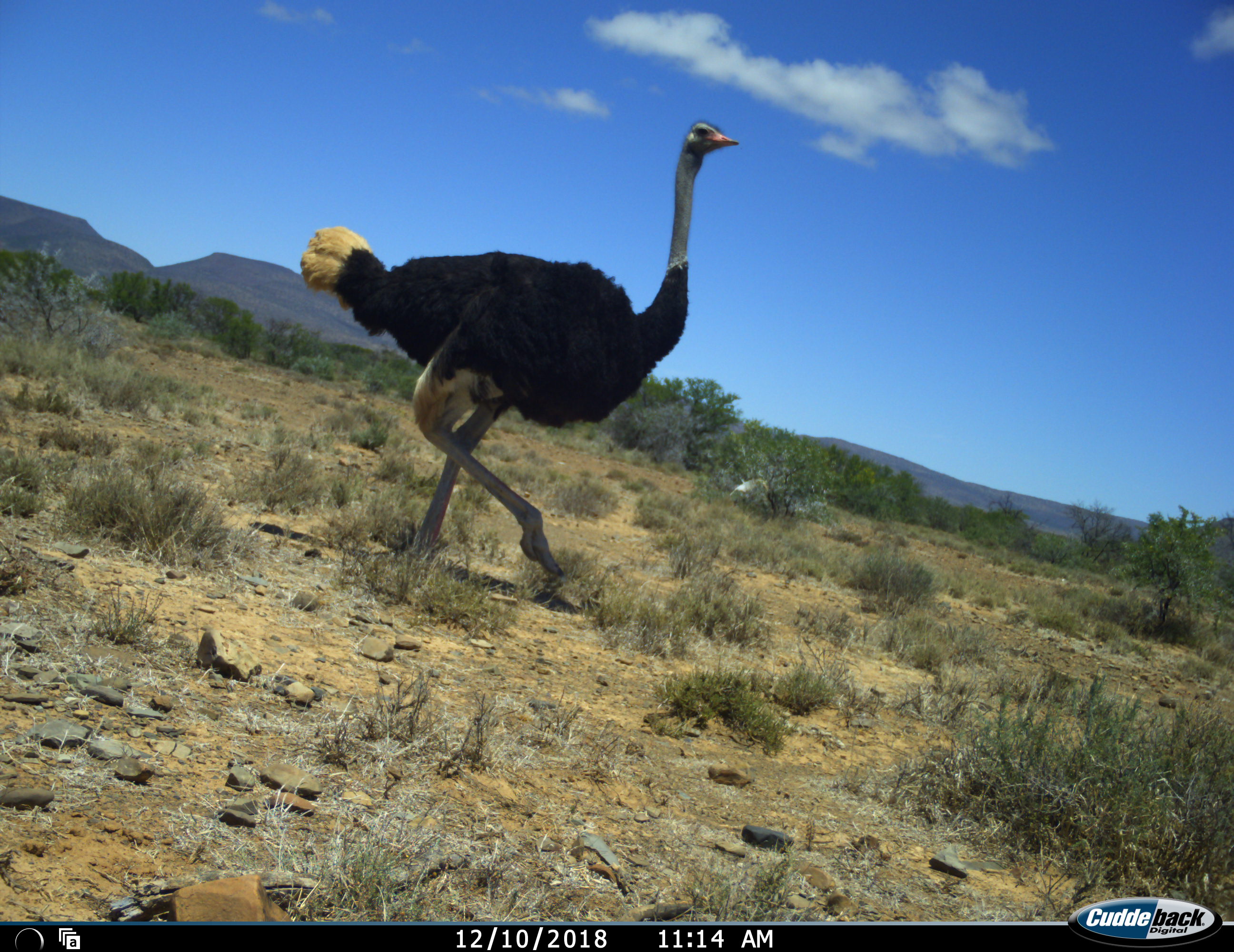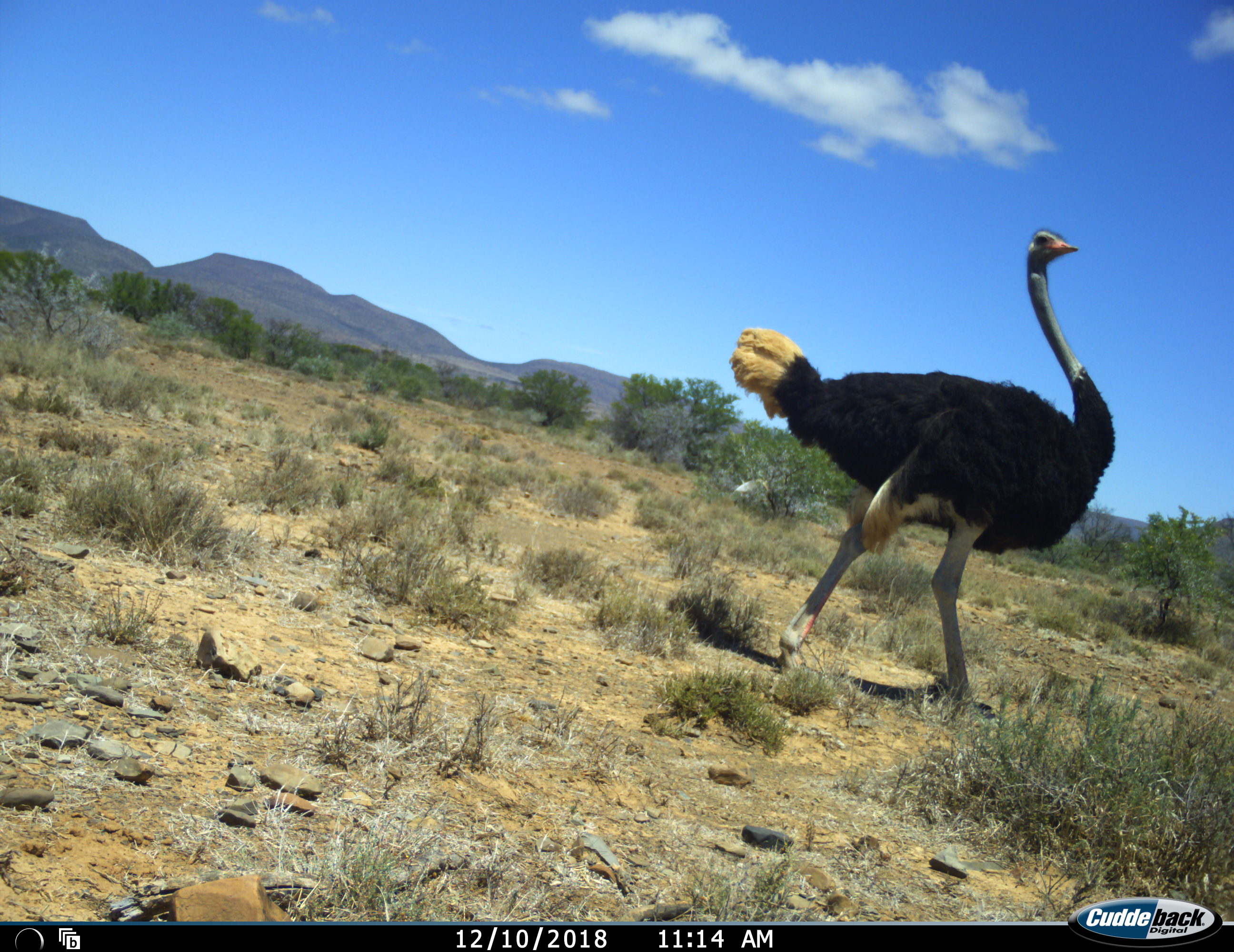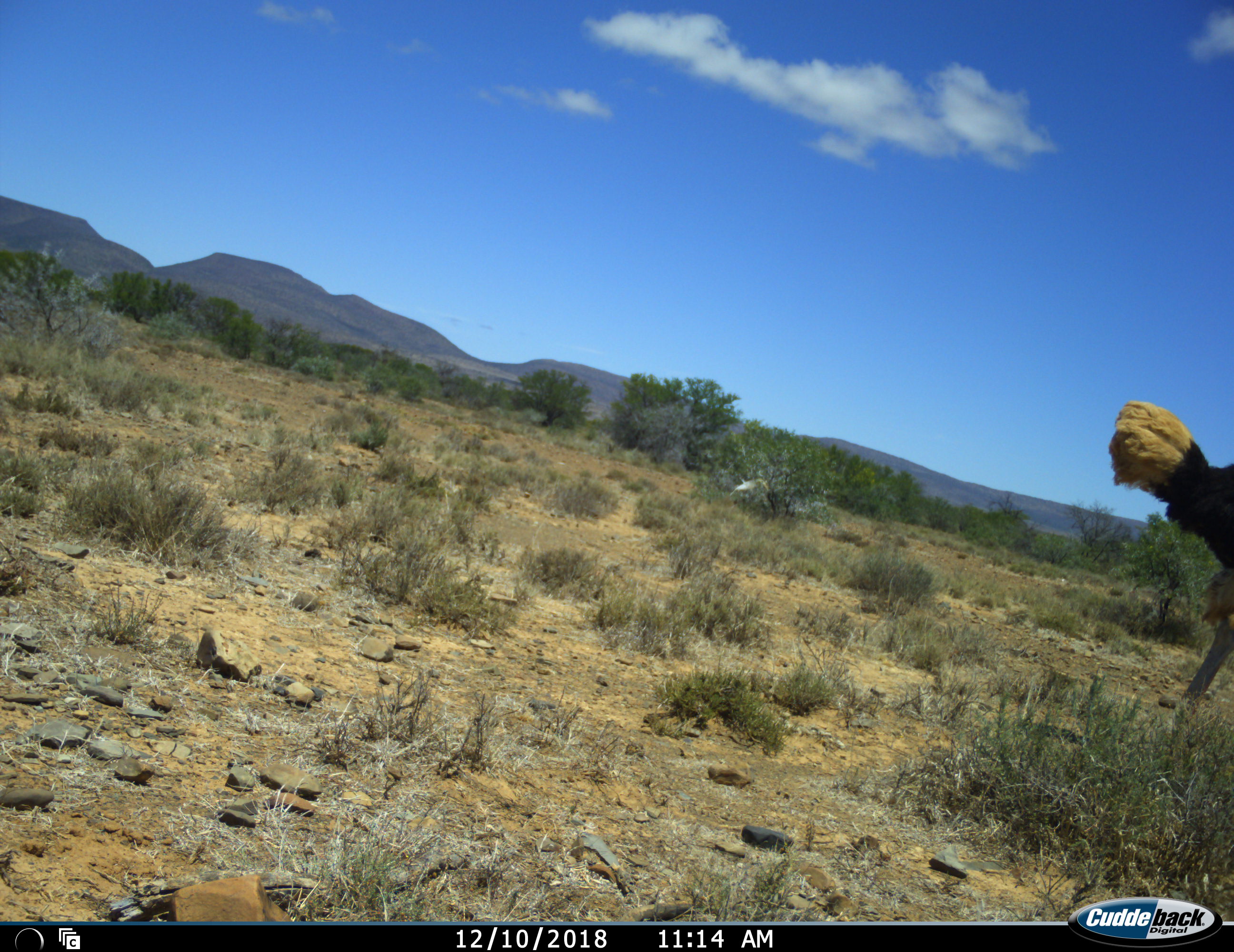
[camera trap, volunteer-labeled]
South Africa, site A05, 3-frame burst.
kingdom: Animalia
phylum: Chordata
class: Aves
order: Struthioniformes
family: Struthionidae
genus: Struthio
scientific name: Struthio camelus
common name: ostrich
Ostrich (Struthio camelus), count 1. Behavior (volunteer vote fractions): standing 0%, resting 0%, moving 100%, interacting 0%. Young present (vote fraction): 0%. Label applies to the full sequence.